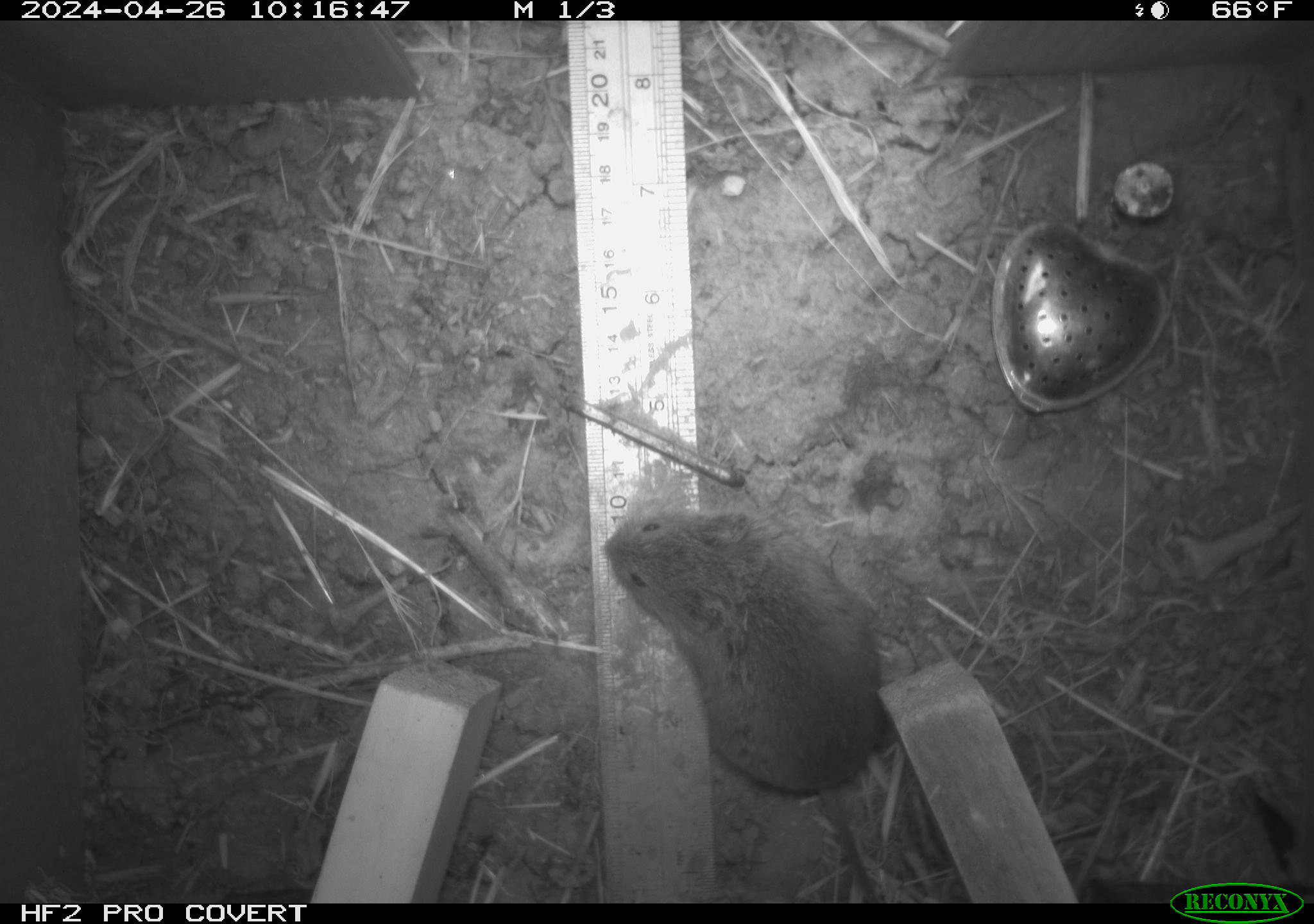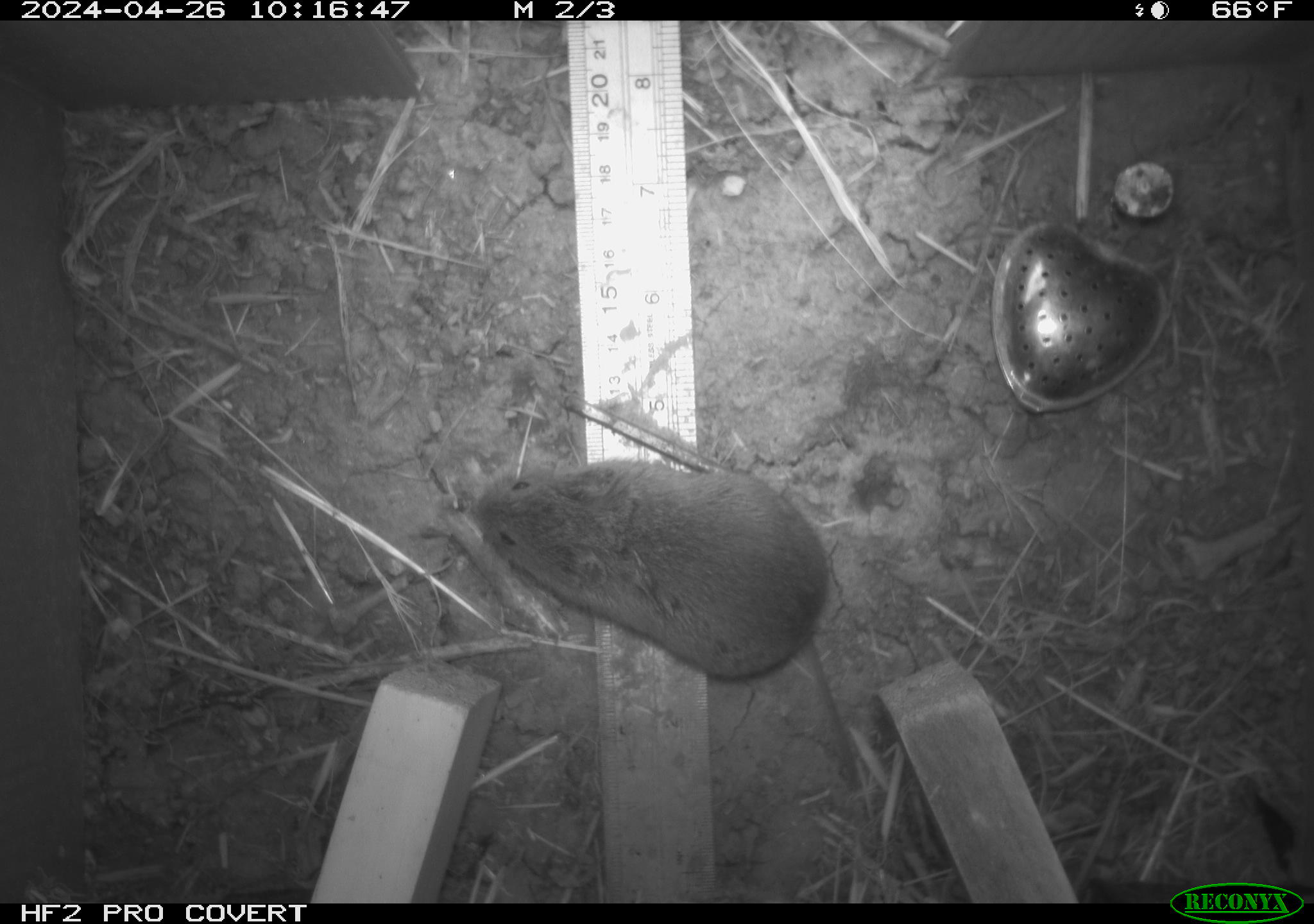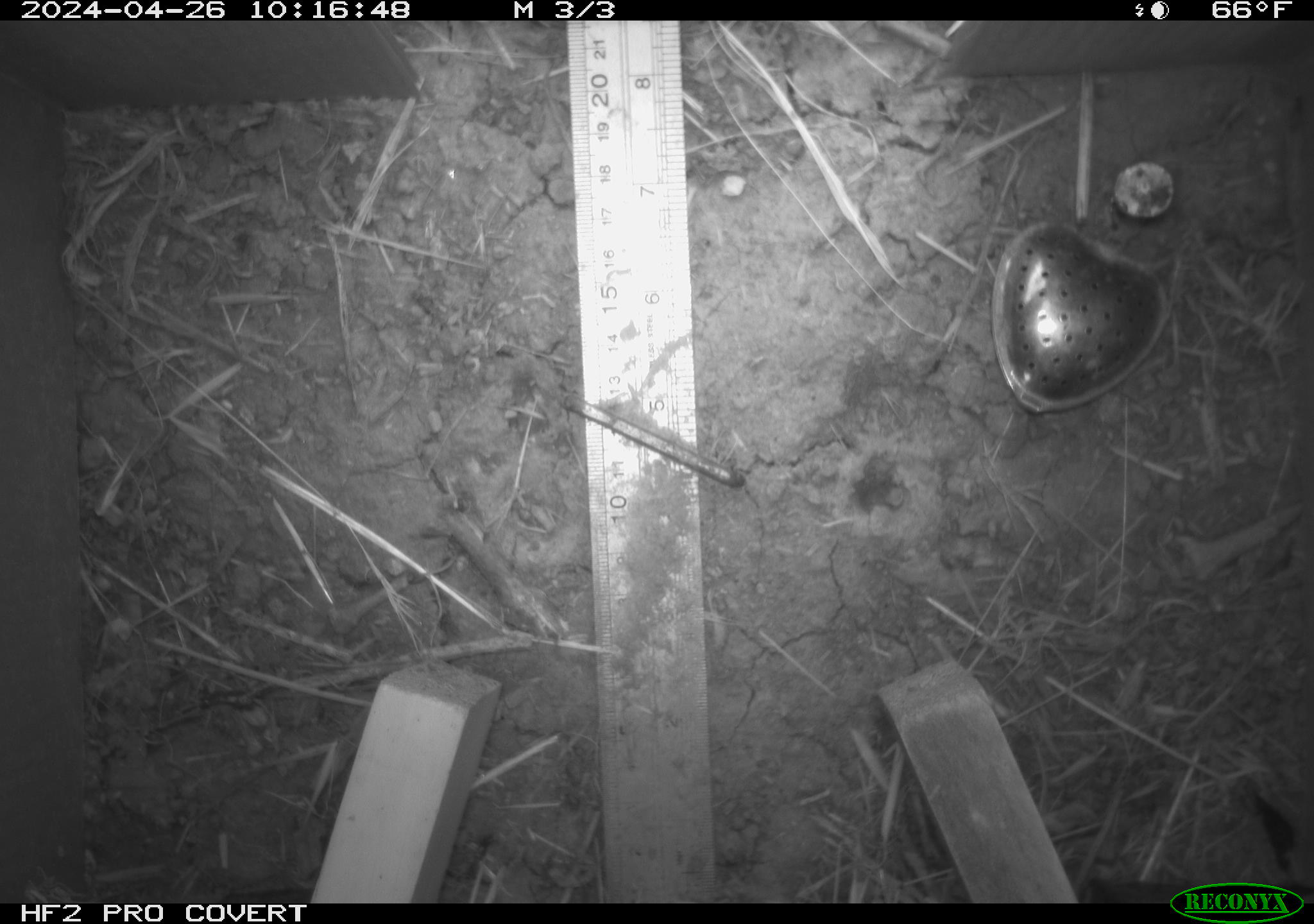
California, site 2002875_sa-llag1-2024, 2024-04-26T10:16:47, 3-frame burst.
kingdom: Animalia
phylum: Chordata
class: Mammalia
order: Rodentia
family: Cricetidae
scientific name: Arvicolinae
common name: voles, lemmings, and muskrats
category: arvicolinae subfamily